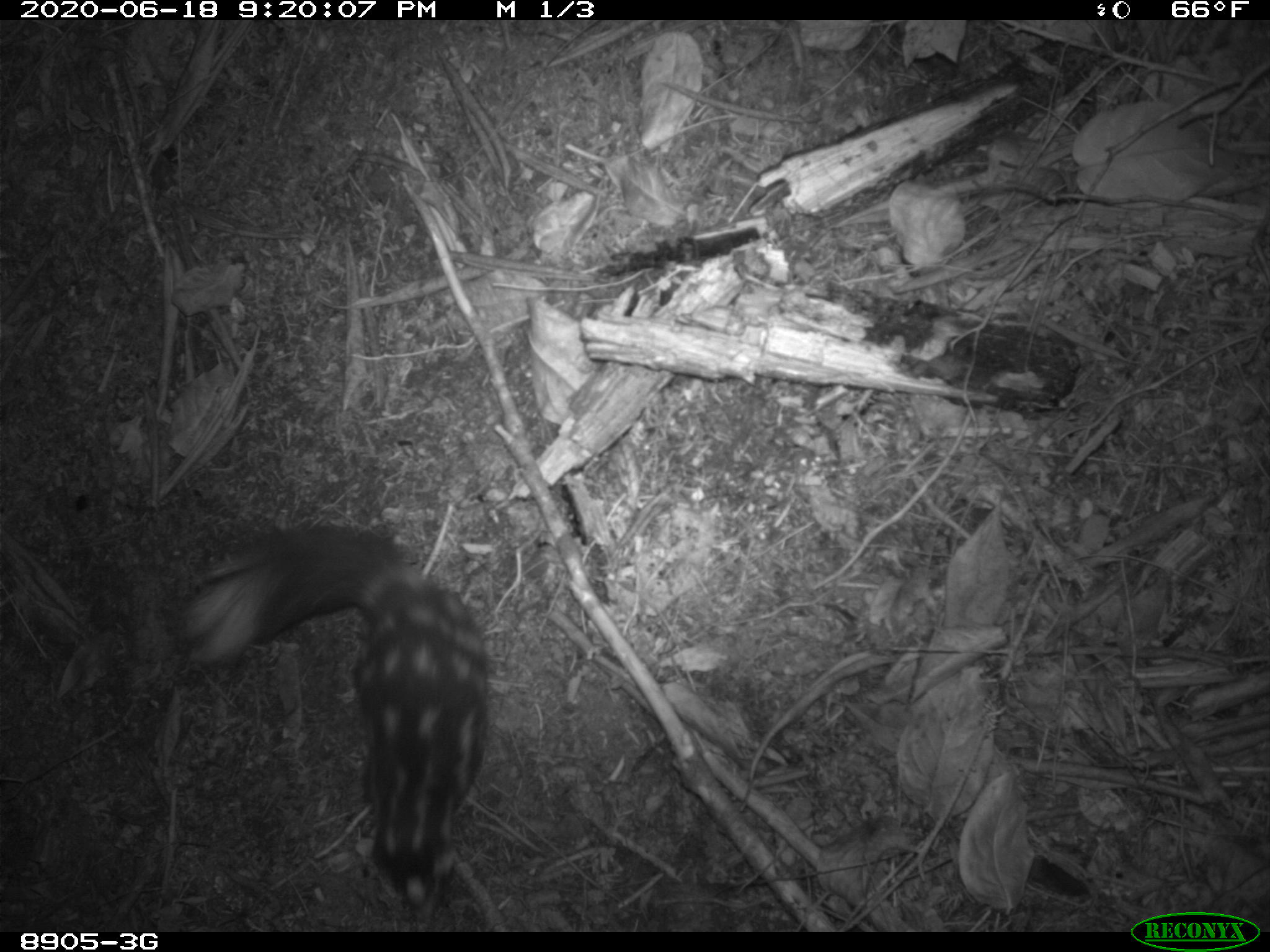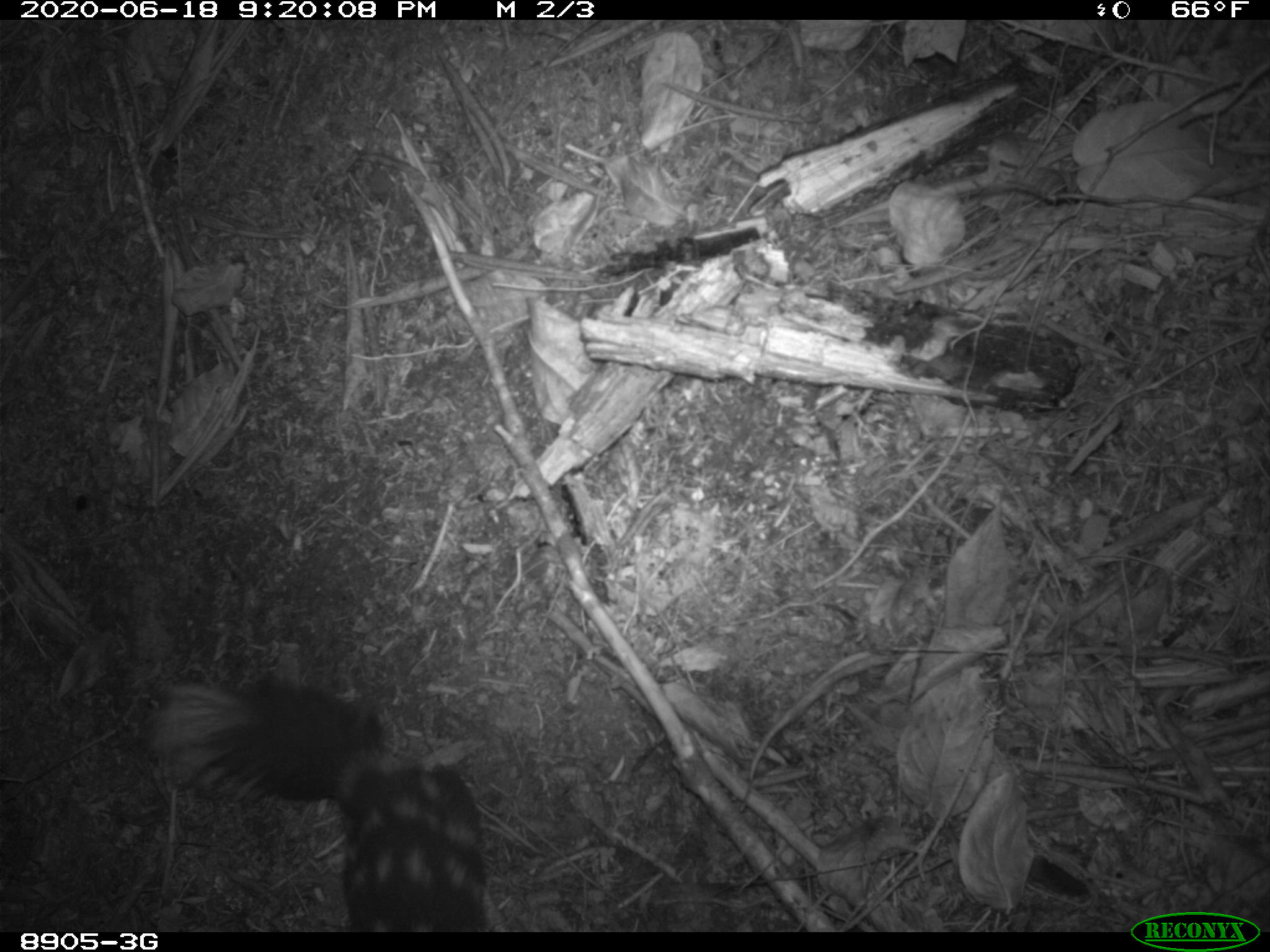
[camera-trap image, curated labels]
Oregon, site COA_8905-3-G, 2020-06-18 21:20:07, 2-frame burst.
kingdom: Animalia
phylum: Chordata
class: Mammalia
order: Carnivora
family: Mephitidae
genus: Spilogale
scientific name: Spilogale gracilis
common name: western spotted skunk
Western spotted skunk (Spilogale gracilis).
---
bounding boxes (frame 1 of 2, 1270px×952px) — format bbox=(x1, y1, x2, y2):
western spotted skunk: bbox=(166, 507, 505, 920)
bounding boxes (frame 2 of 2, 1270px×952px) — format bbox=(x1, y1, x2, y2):
western spotted skunk: bbox=(142, 660, 501, 924)